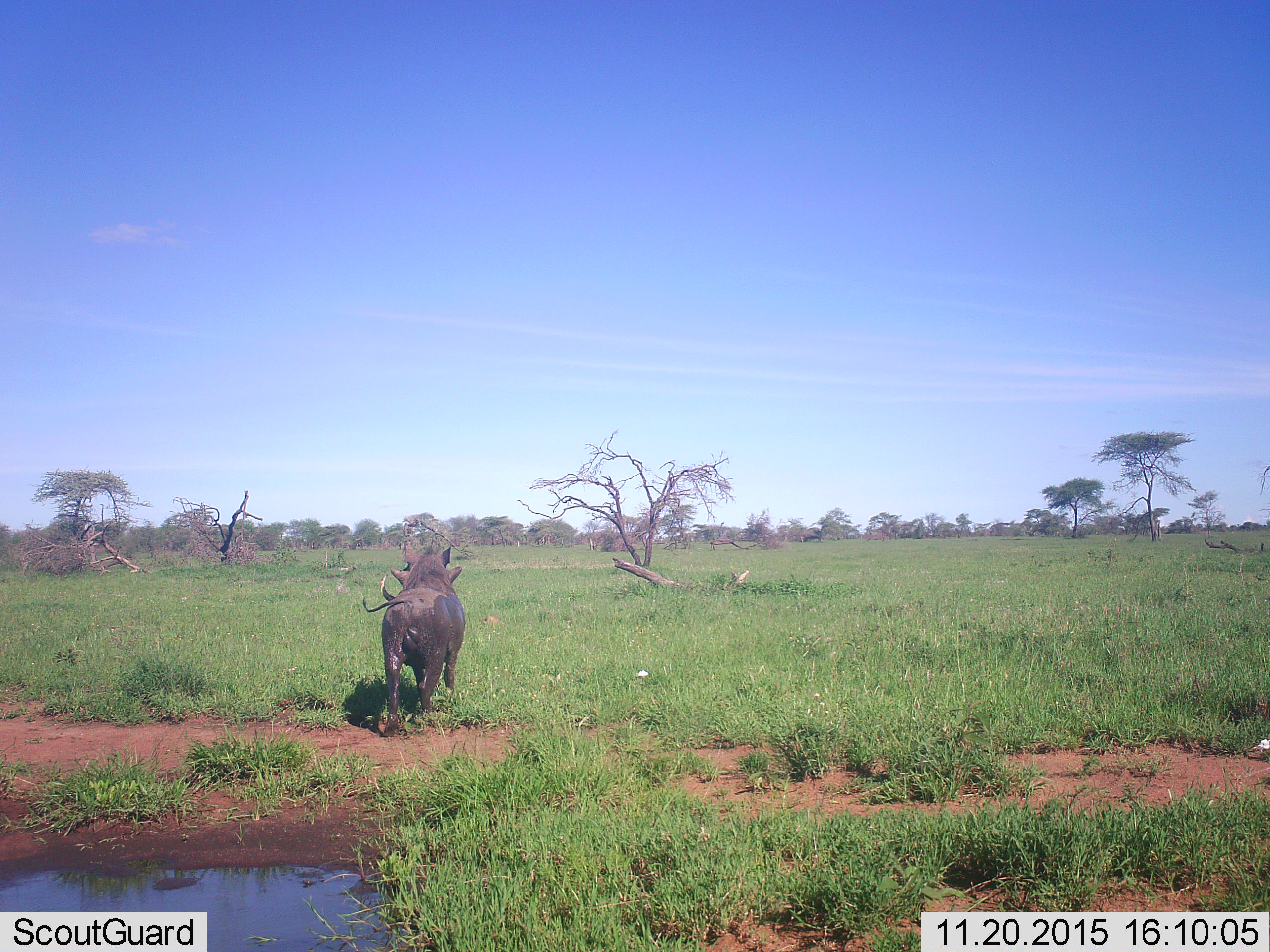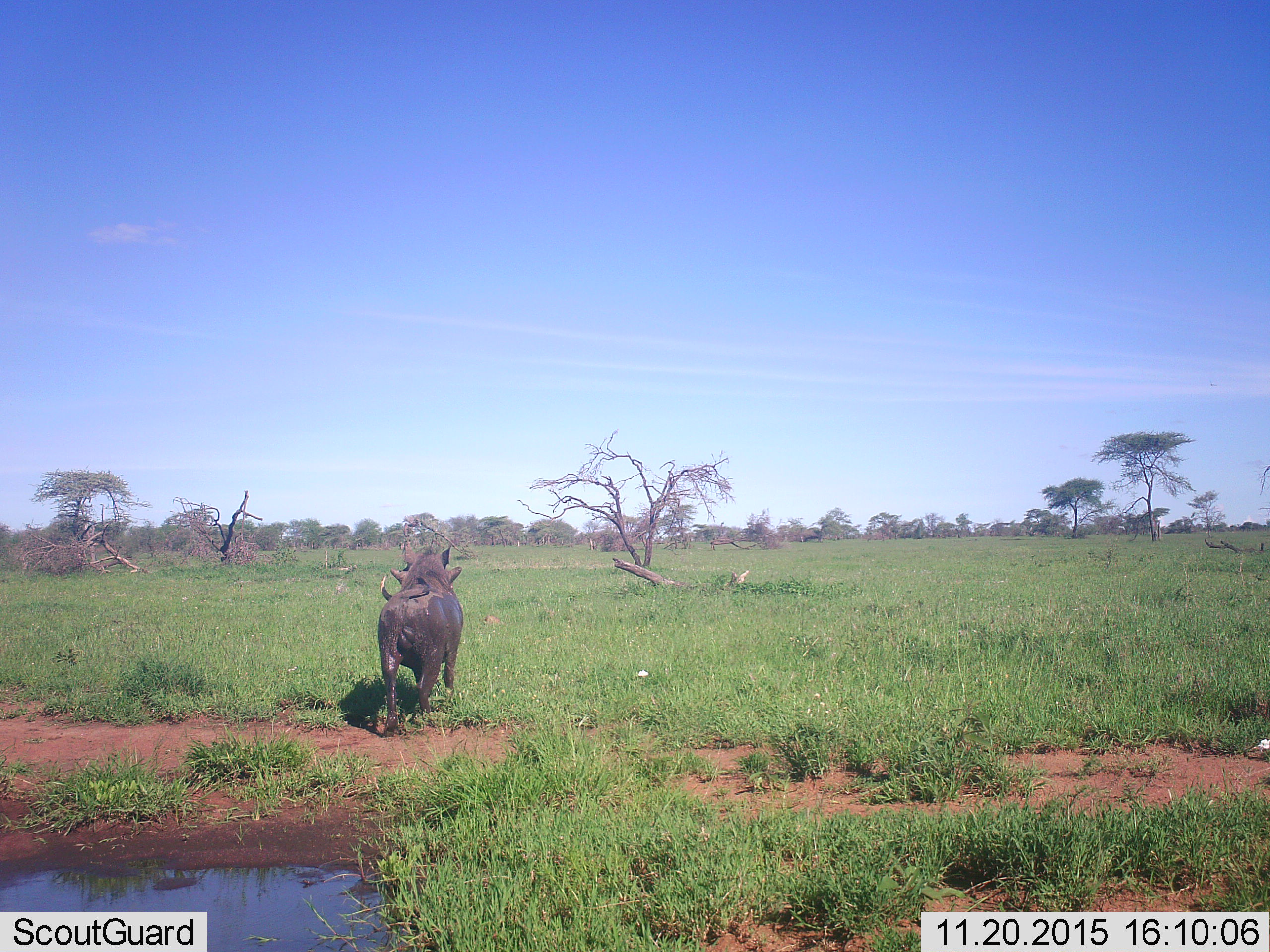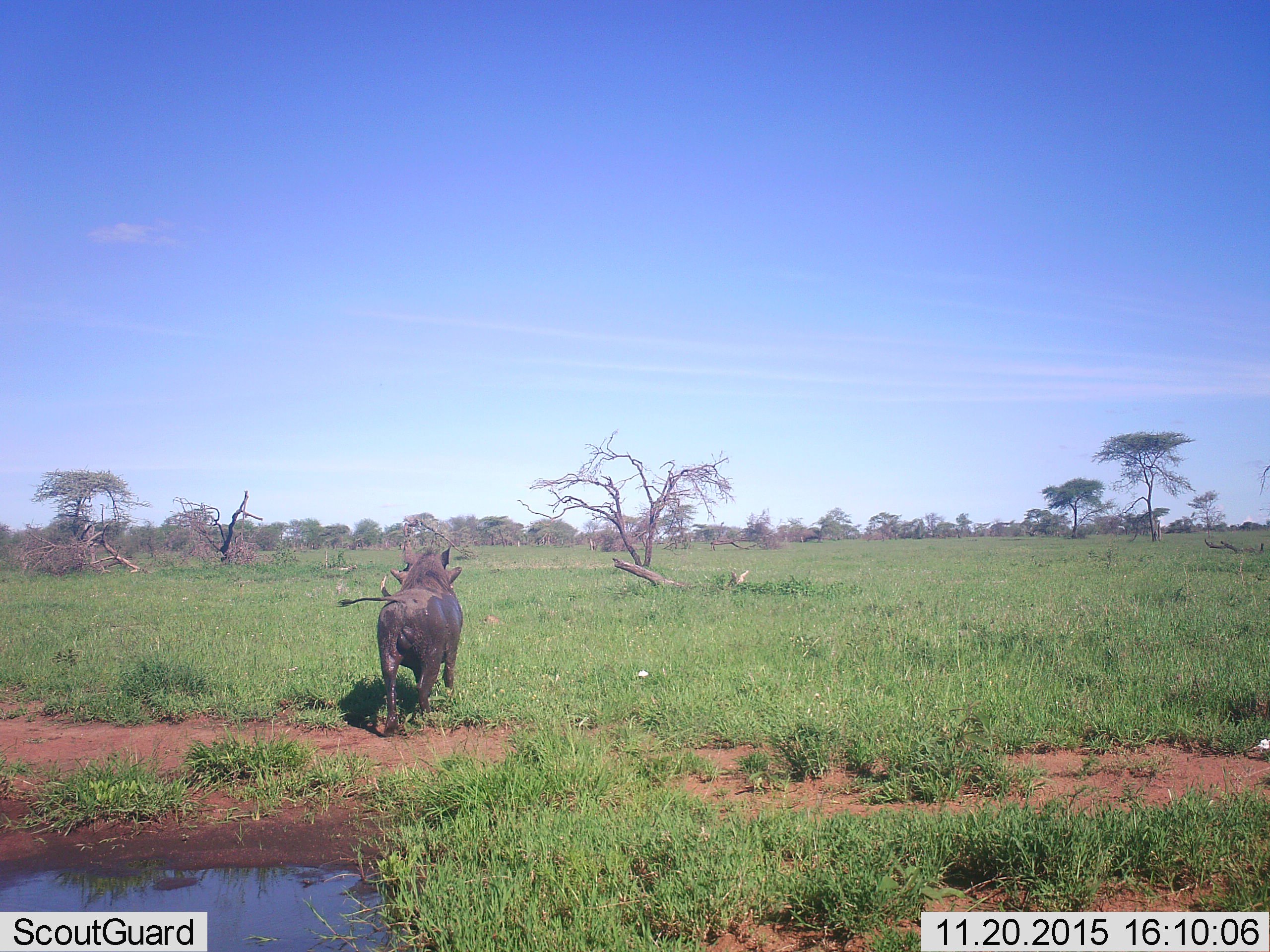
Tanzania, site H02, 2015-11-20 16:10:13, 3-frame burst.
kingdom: Animalia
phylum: Chordata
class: Mammalia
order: Artiodactyla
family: Suidae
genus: Phacochoerus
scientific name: Phacochoerus africanus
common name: warthog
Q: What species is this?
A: Warthog (Phacochoerus africanus).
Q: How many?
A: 1.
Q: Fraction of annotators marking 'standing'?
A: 50%.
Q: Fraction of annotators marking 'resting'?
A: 0%.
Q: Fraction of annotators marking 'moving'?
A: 50%.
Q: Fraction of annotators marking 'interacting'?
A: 0%.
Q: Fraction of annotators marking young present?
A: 0%.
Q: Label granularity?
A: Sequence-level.